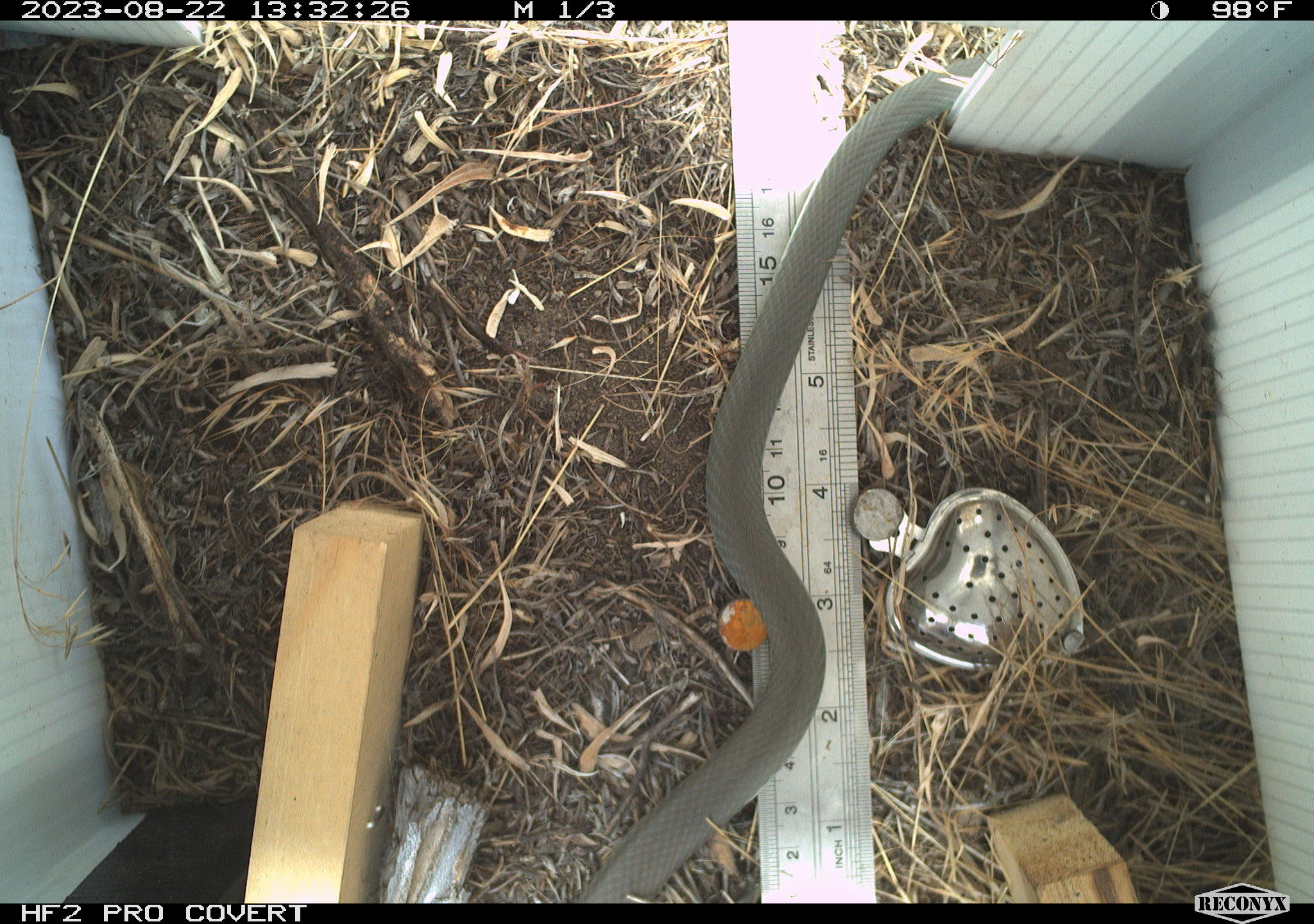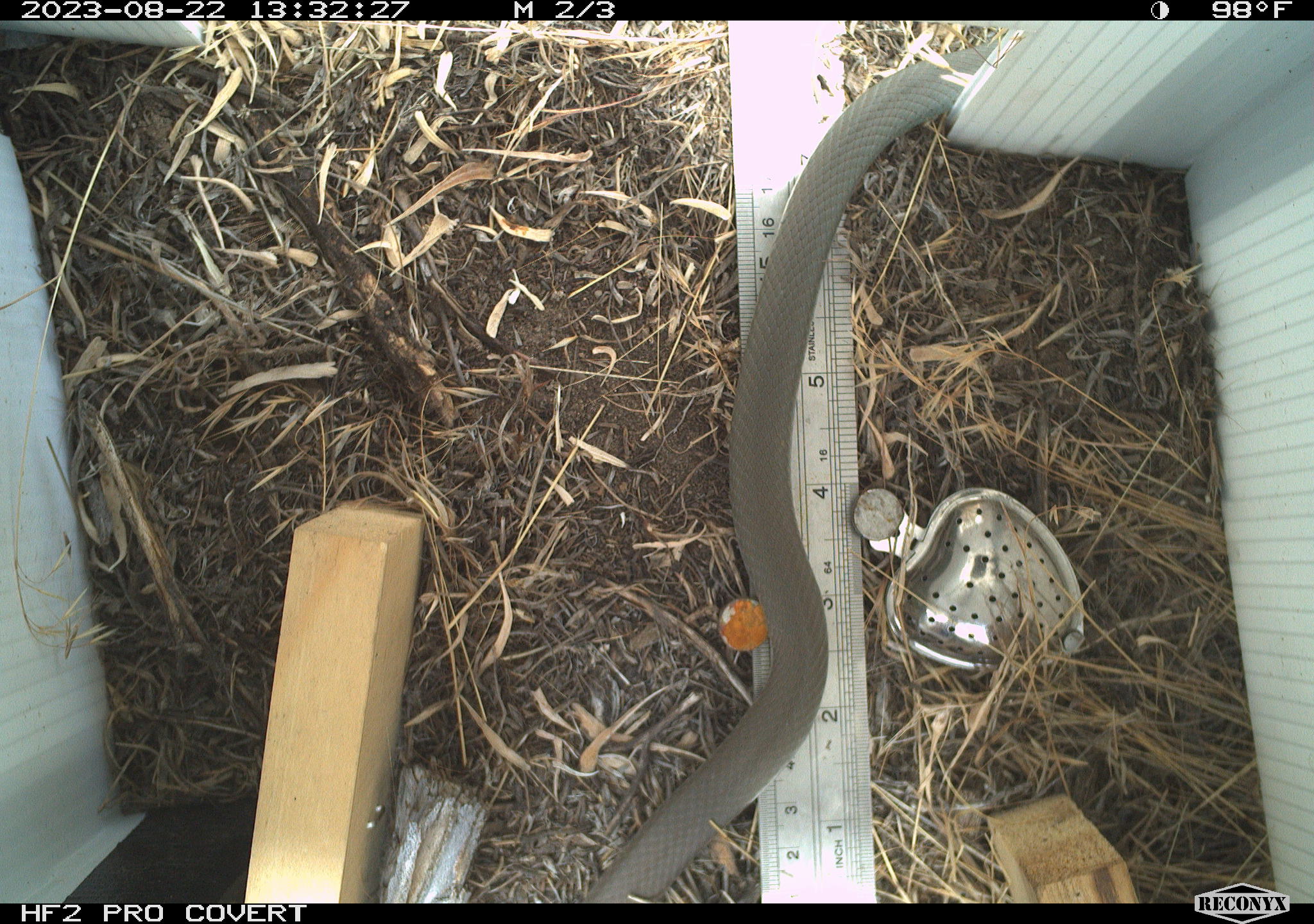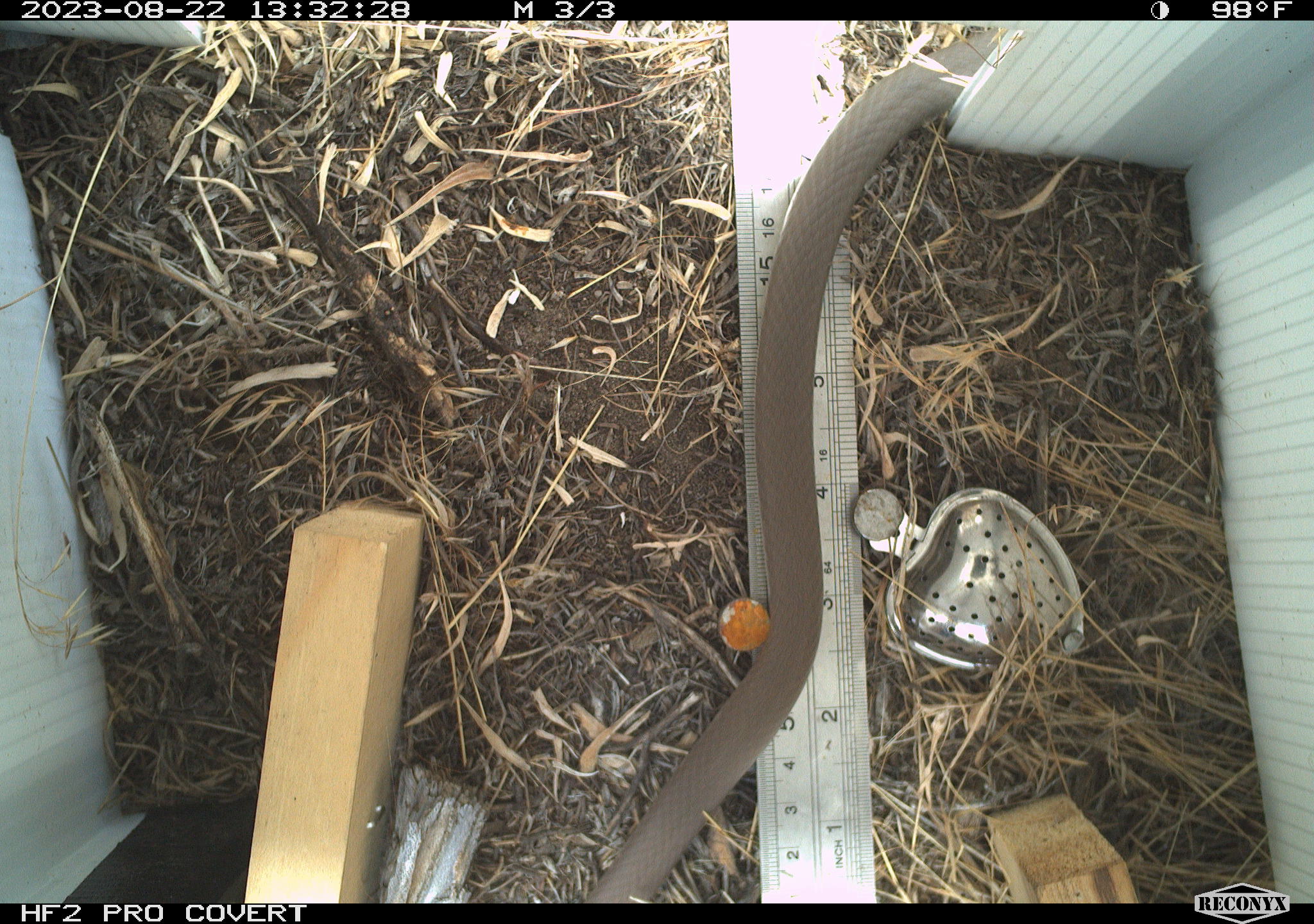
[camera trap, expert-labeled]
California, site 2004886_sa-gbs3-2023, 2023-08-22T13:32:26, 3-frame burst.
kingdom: Animalia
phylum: Chordata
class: Reptilia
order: Squamata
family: Colubridae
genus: Coluber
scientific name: Coluber constrictor mormon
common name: western yellow-bellied racer